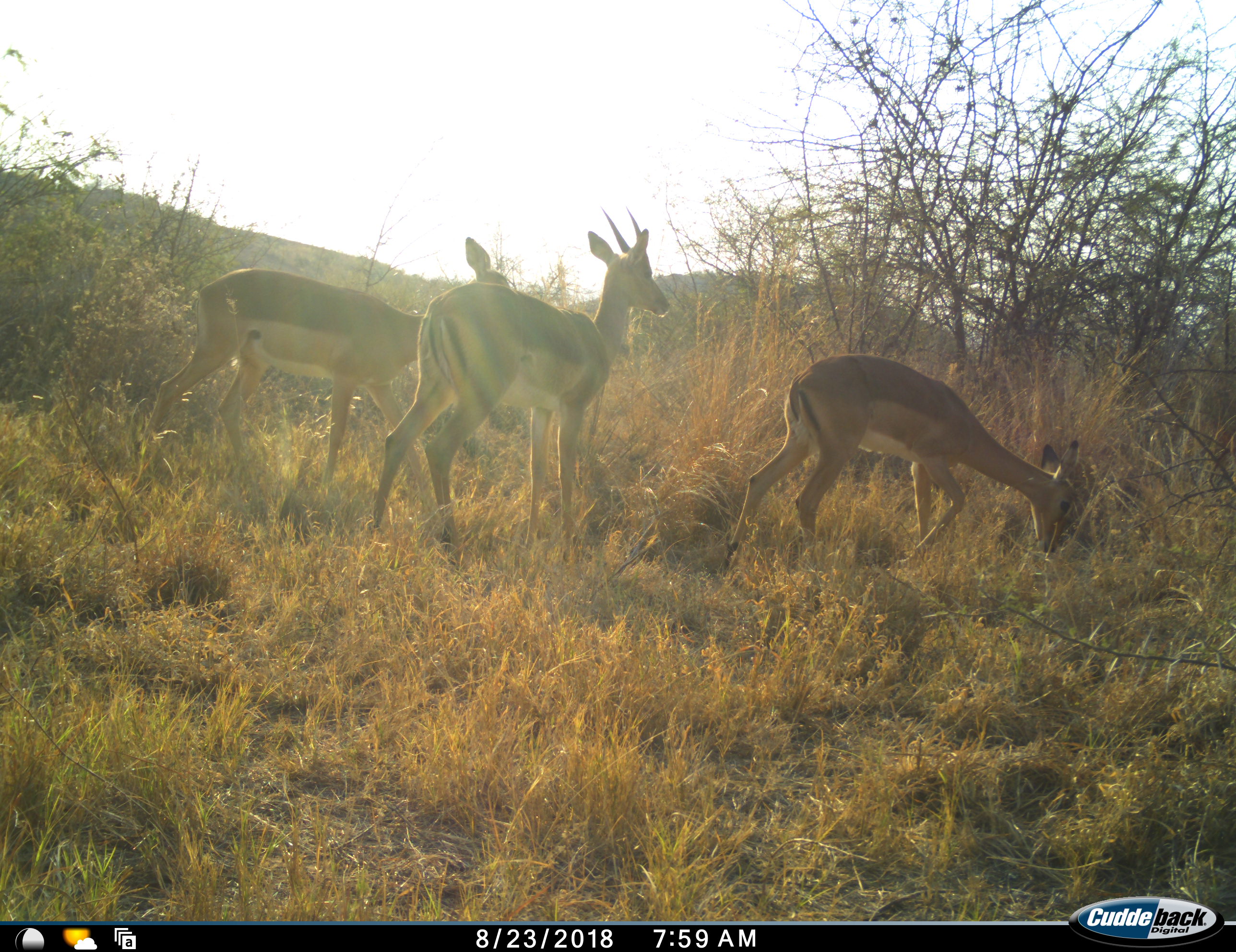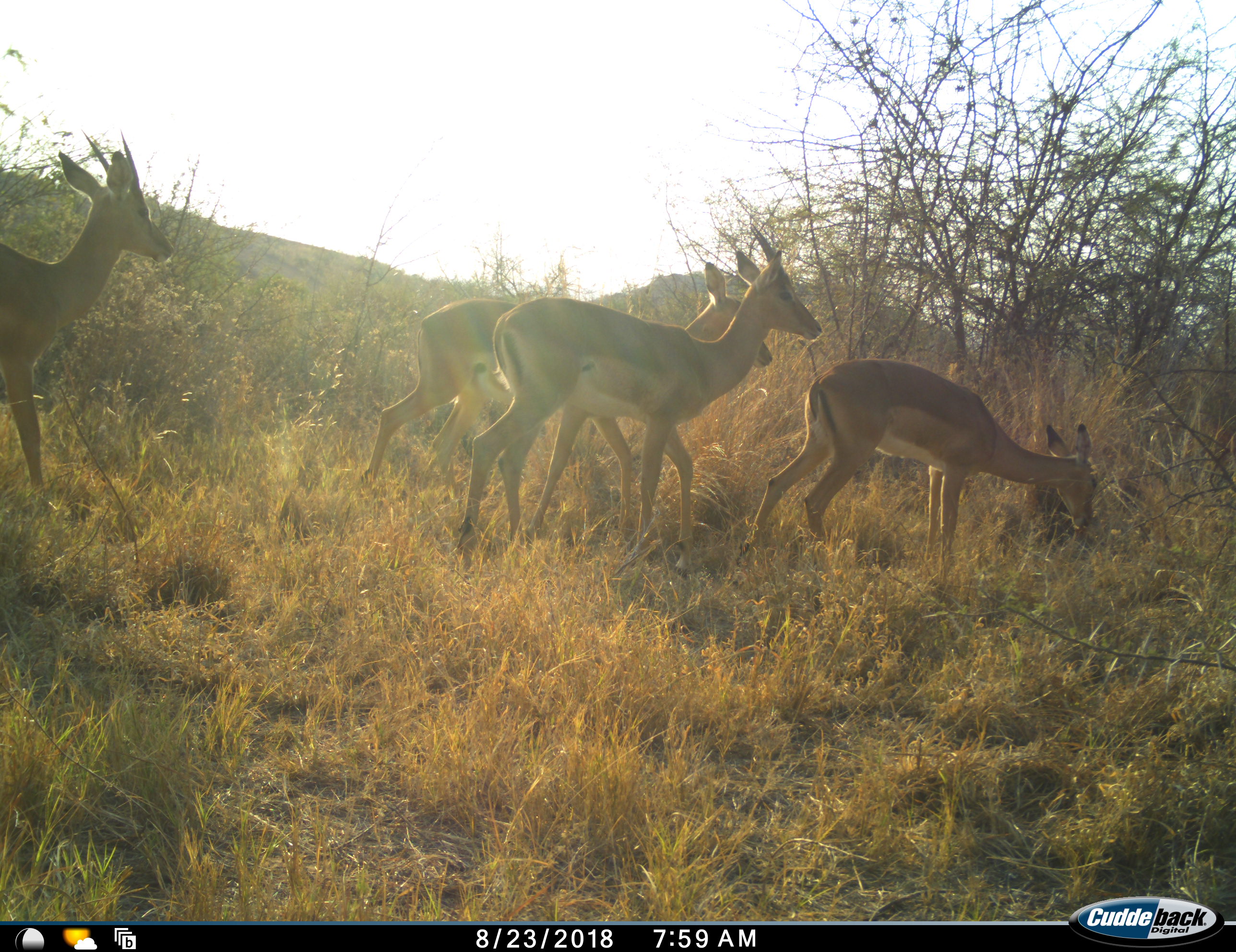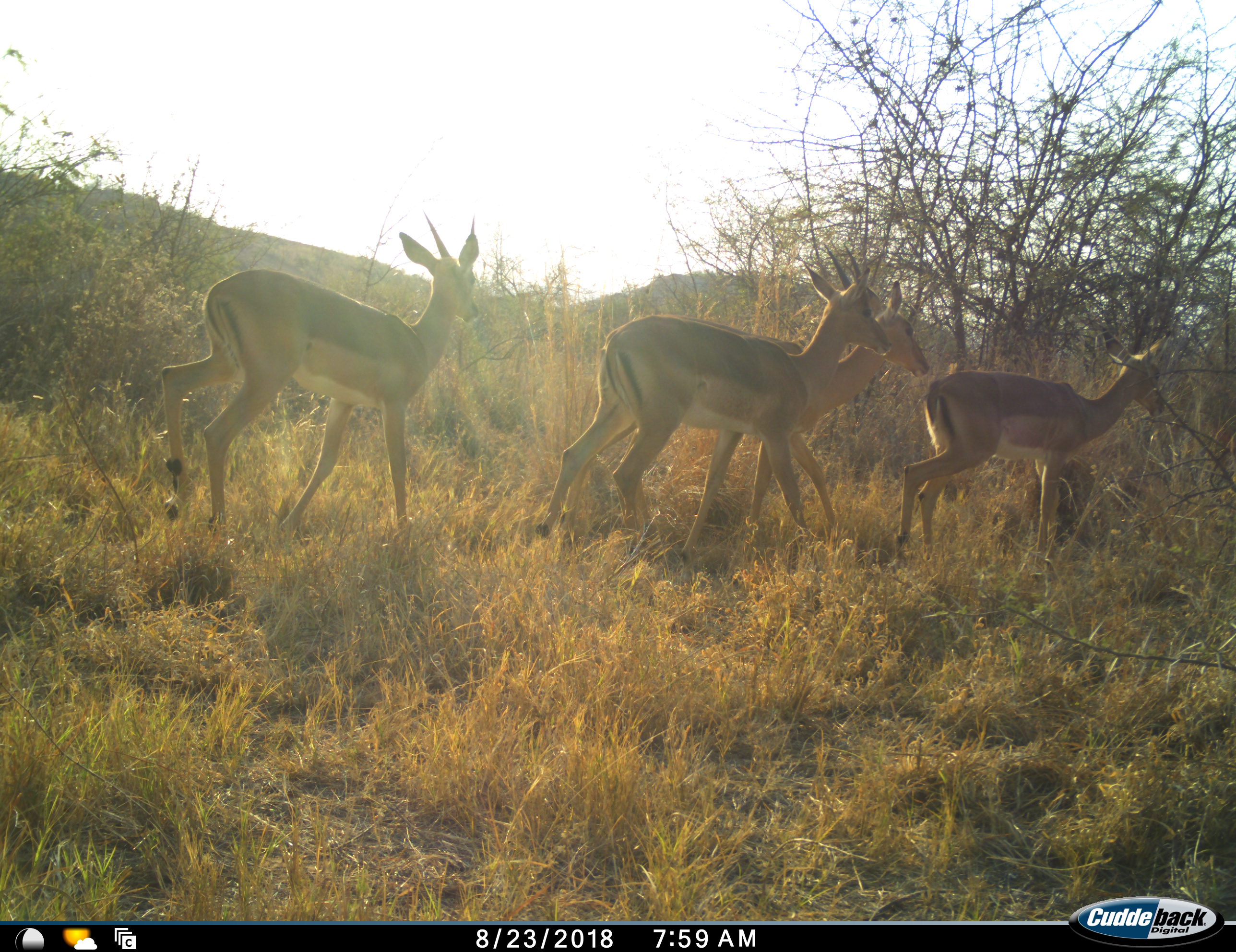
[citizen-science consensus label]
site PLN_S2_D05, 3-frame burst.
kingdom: Animalia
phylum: Chordata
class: Mammalia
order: Artiodactyla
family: Bovidae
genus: Aepyceros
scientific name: Aepyceros melampus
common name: impala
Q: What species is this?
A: Impala (Aepyceros melampus).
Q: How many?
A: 4.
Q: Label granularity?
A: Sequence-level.